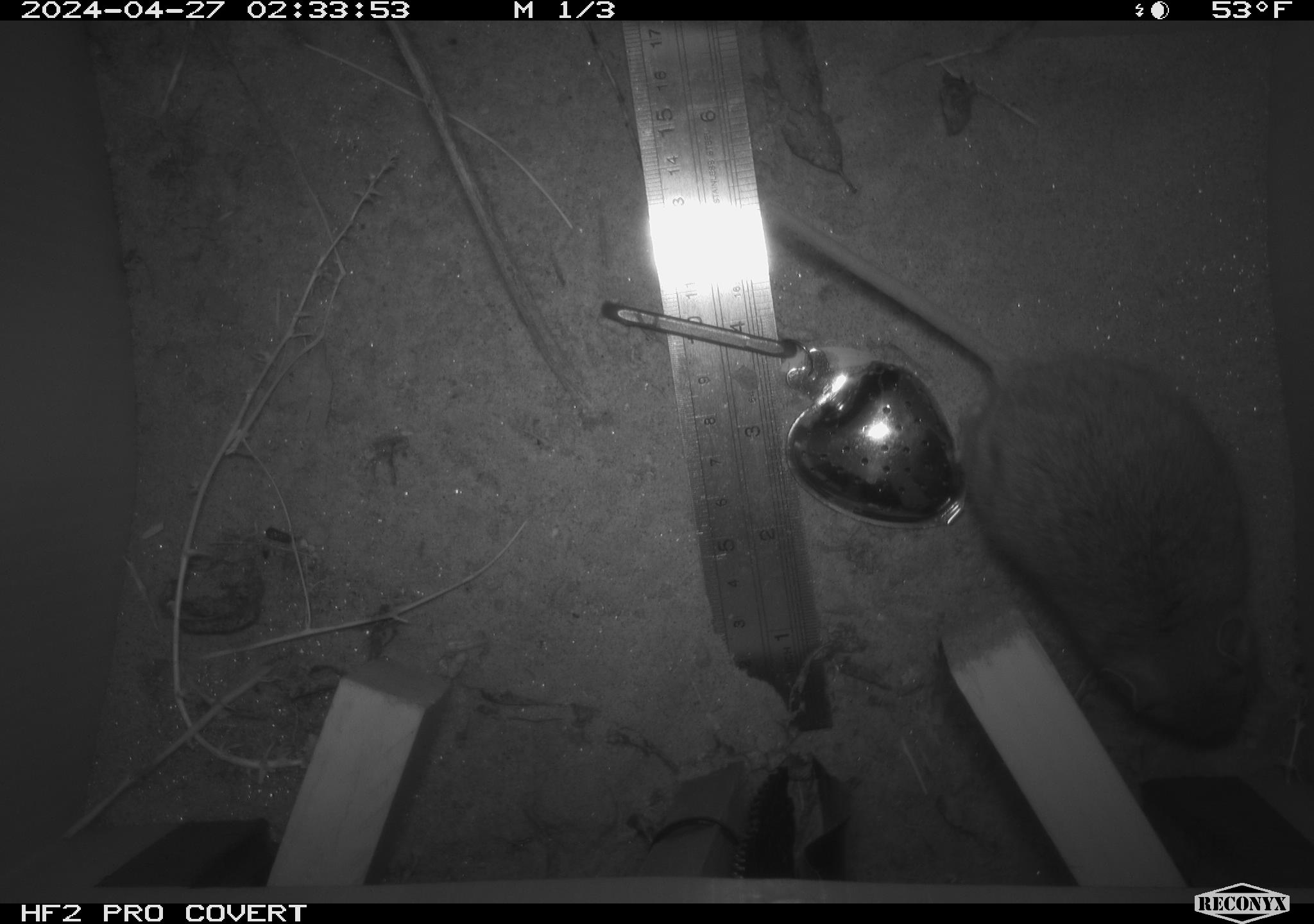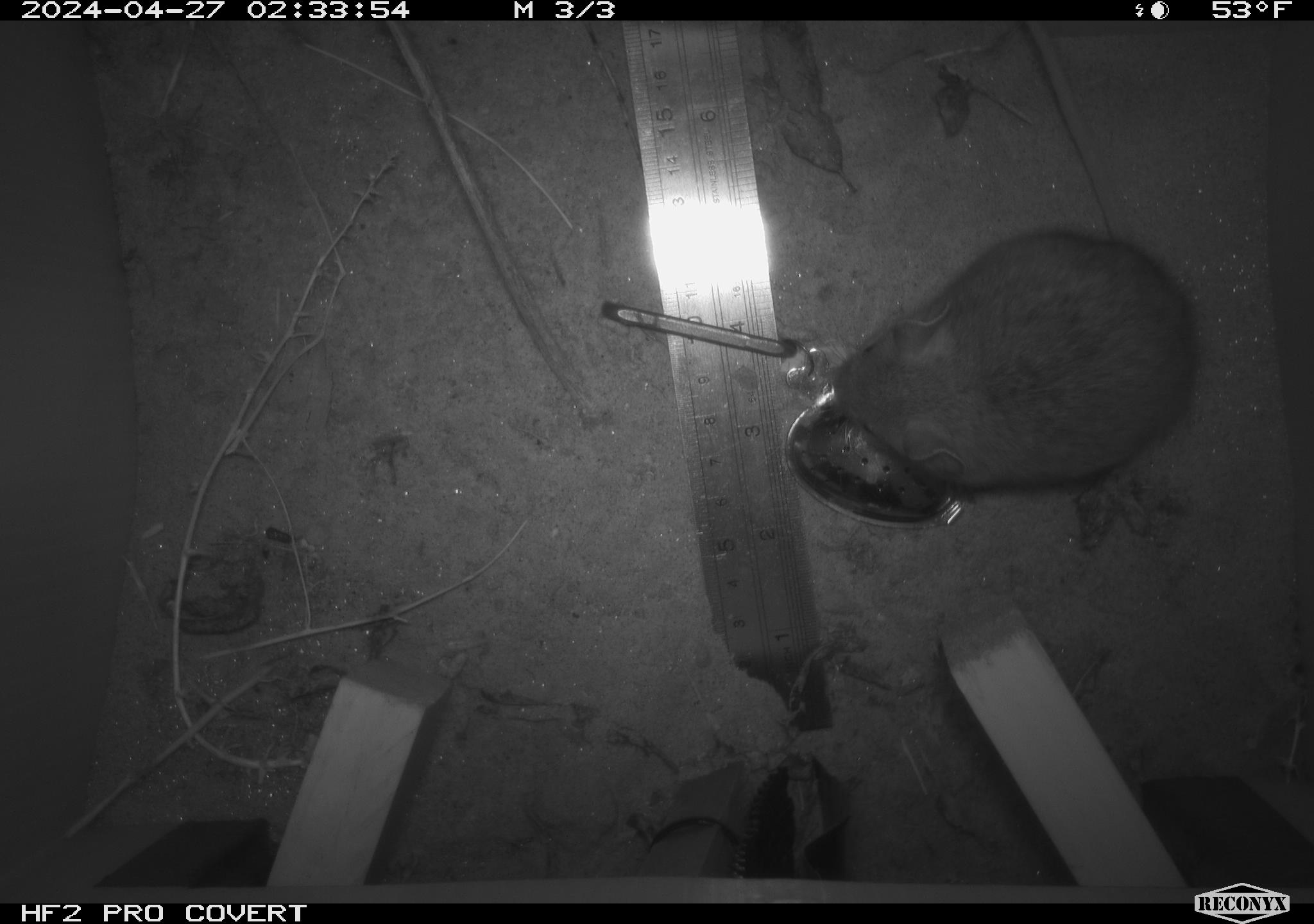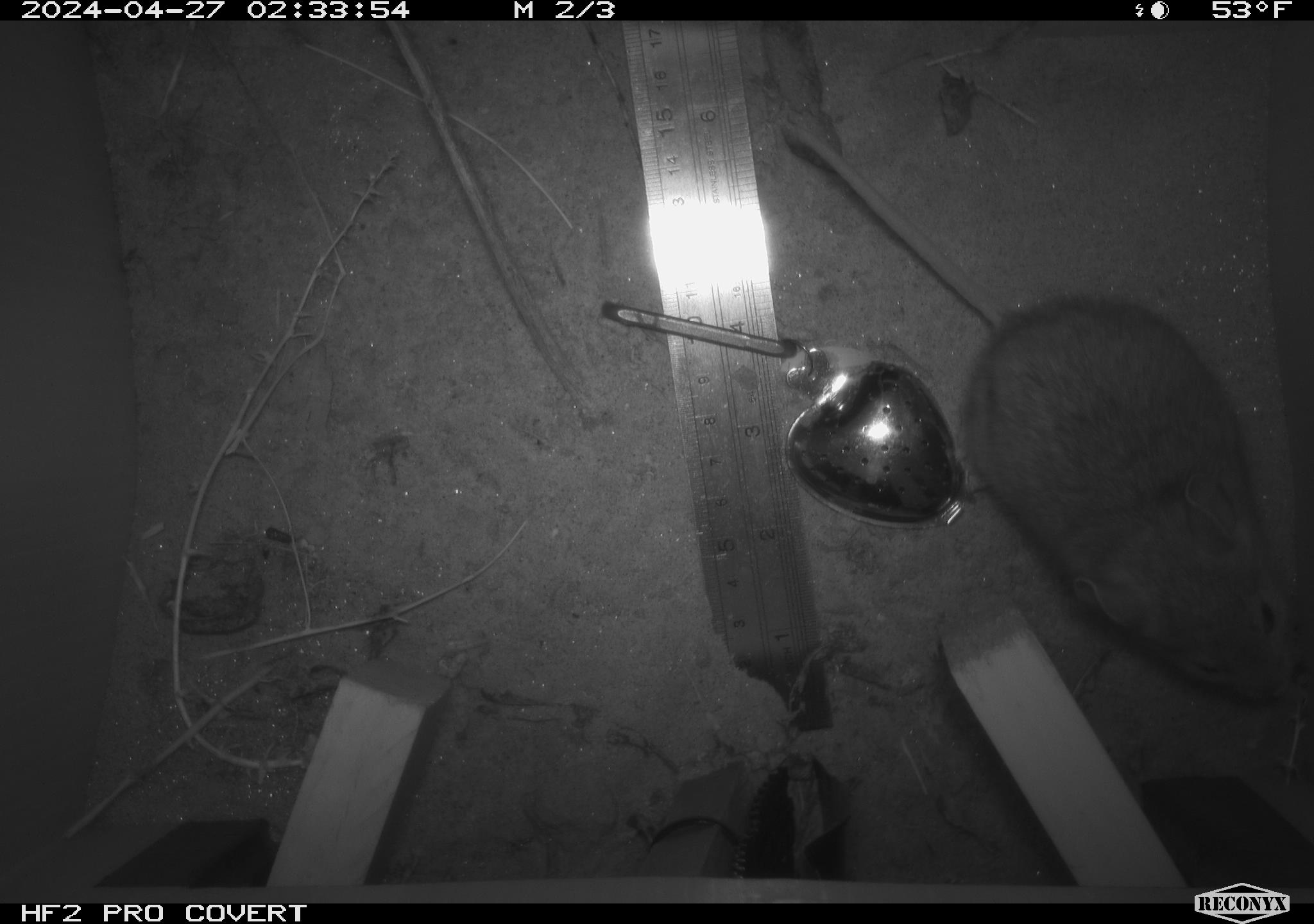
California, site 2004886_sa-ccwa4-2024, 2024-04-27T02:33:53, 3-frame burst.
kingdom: Animalia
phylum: Chordata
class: Mammalia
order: Rodentia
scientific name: Rodentia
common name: woodrat or rat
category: woodrat or rat species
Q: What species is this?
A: Woodrat or rat species (woodrat or rat) (Rodentia).